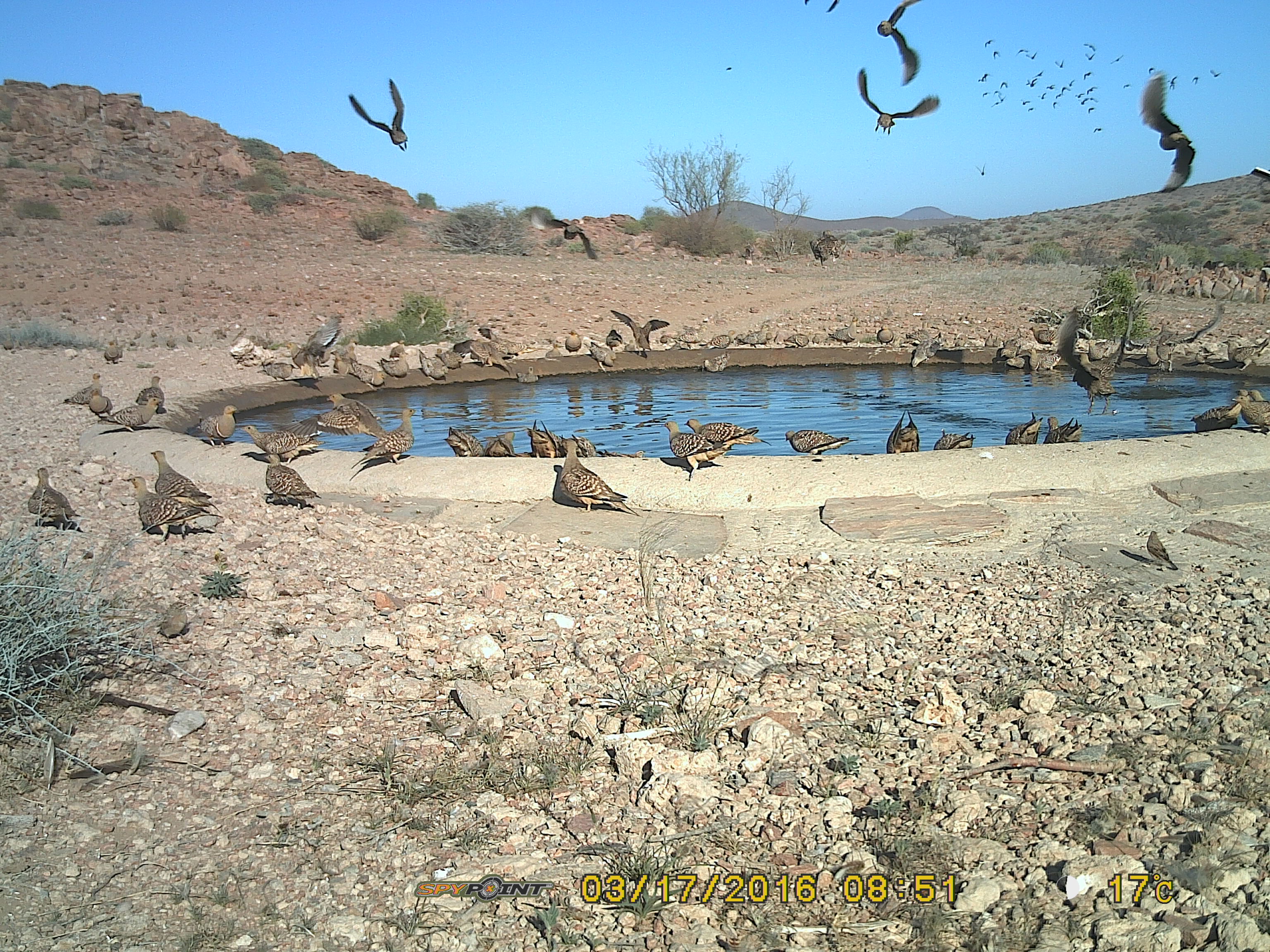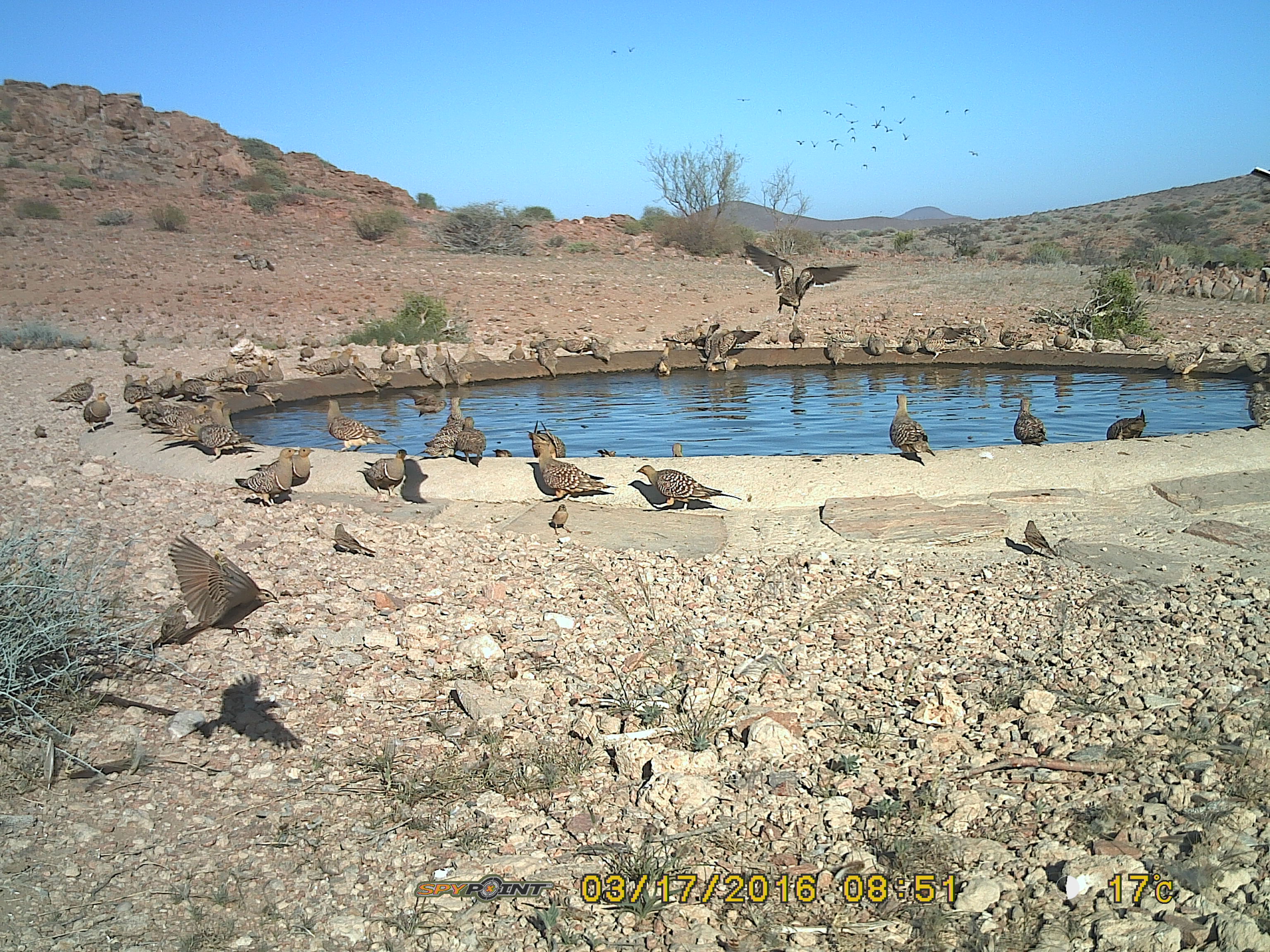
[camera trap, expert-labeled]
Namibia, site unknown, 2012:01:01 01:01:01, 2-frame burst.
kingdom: Animalia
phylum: Chordata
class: Aves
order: Pterocliformes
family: Pteroclidae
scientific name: Pteroclidae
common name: sandgrouse